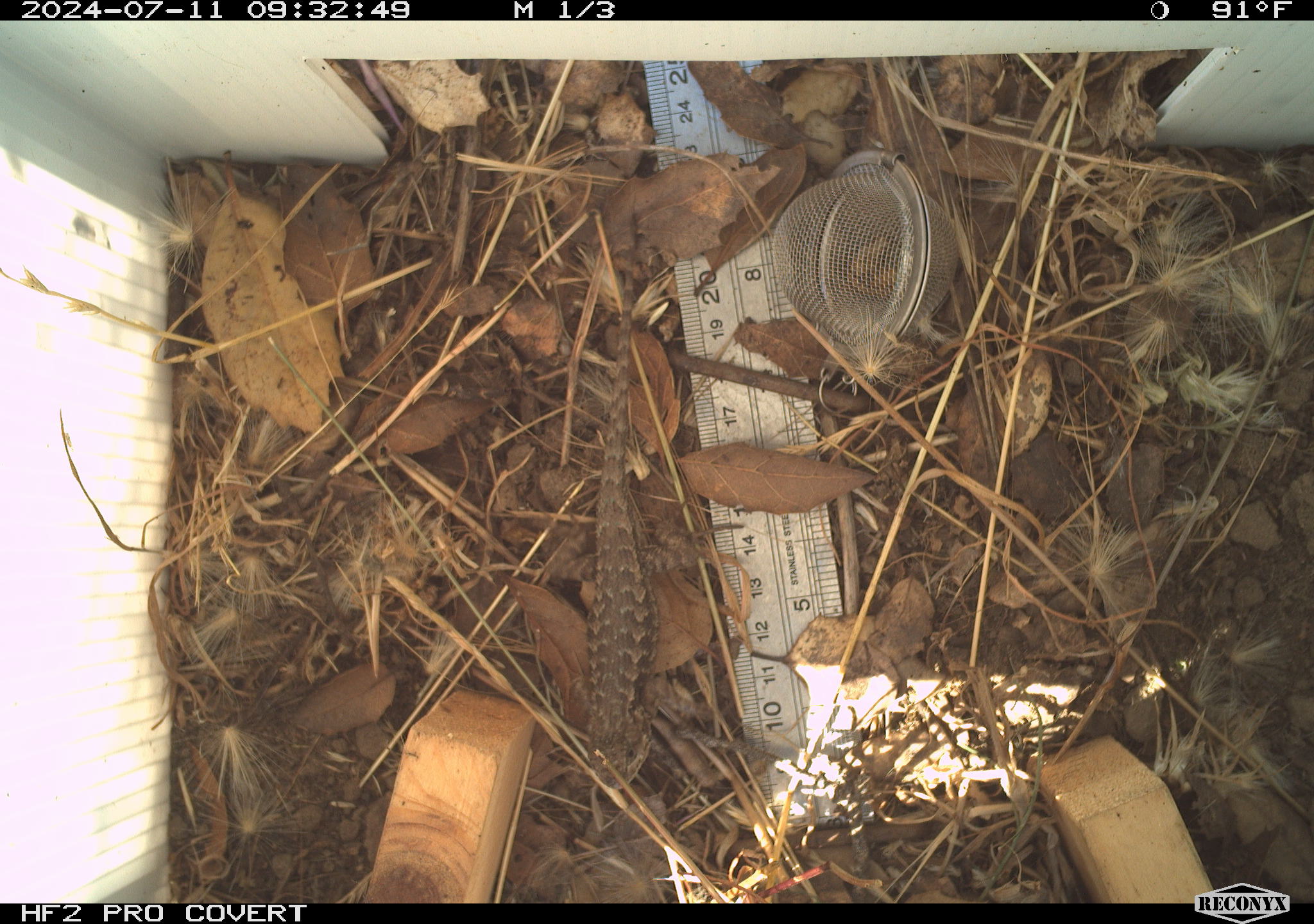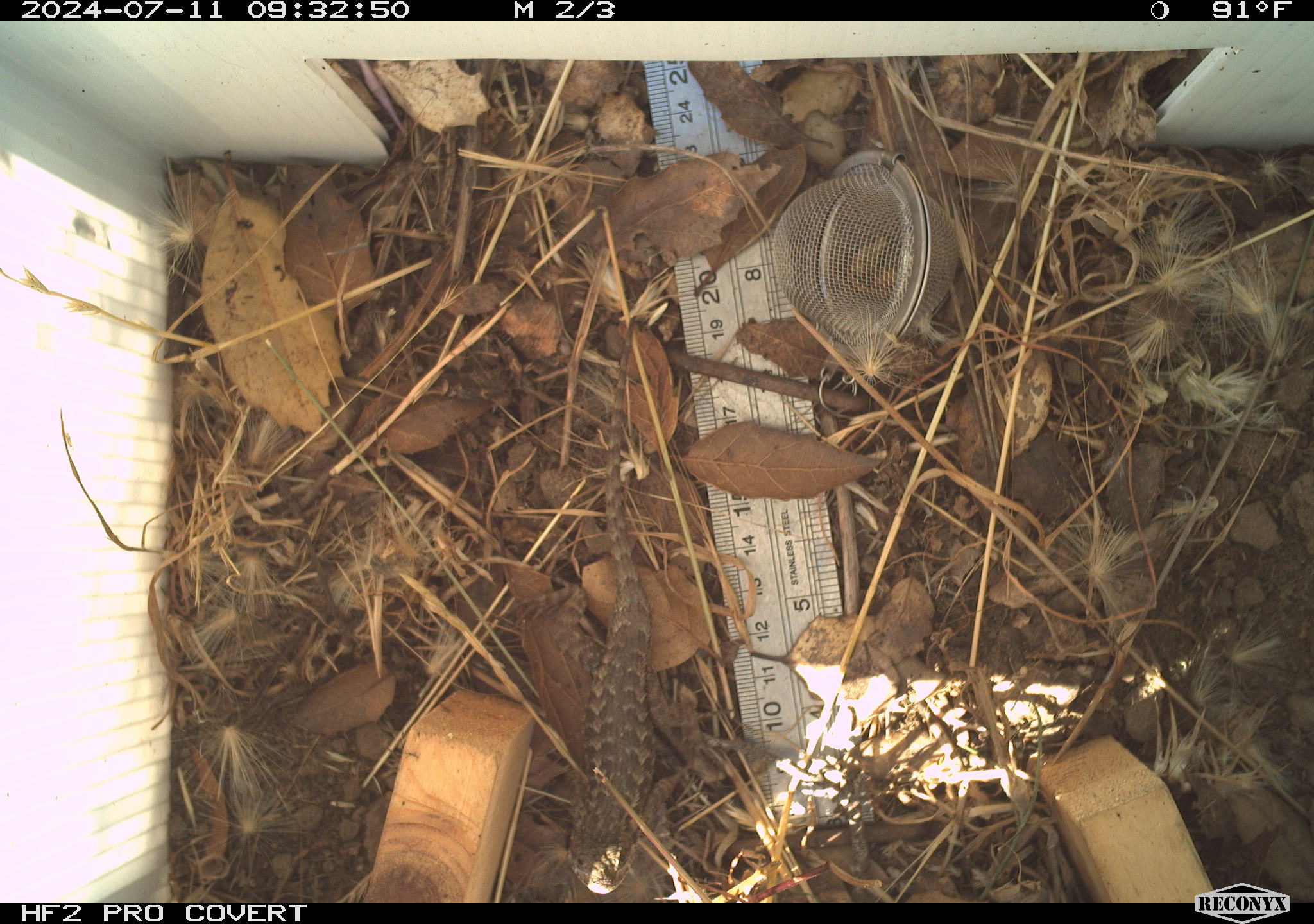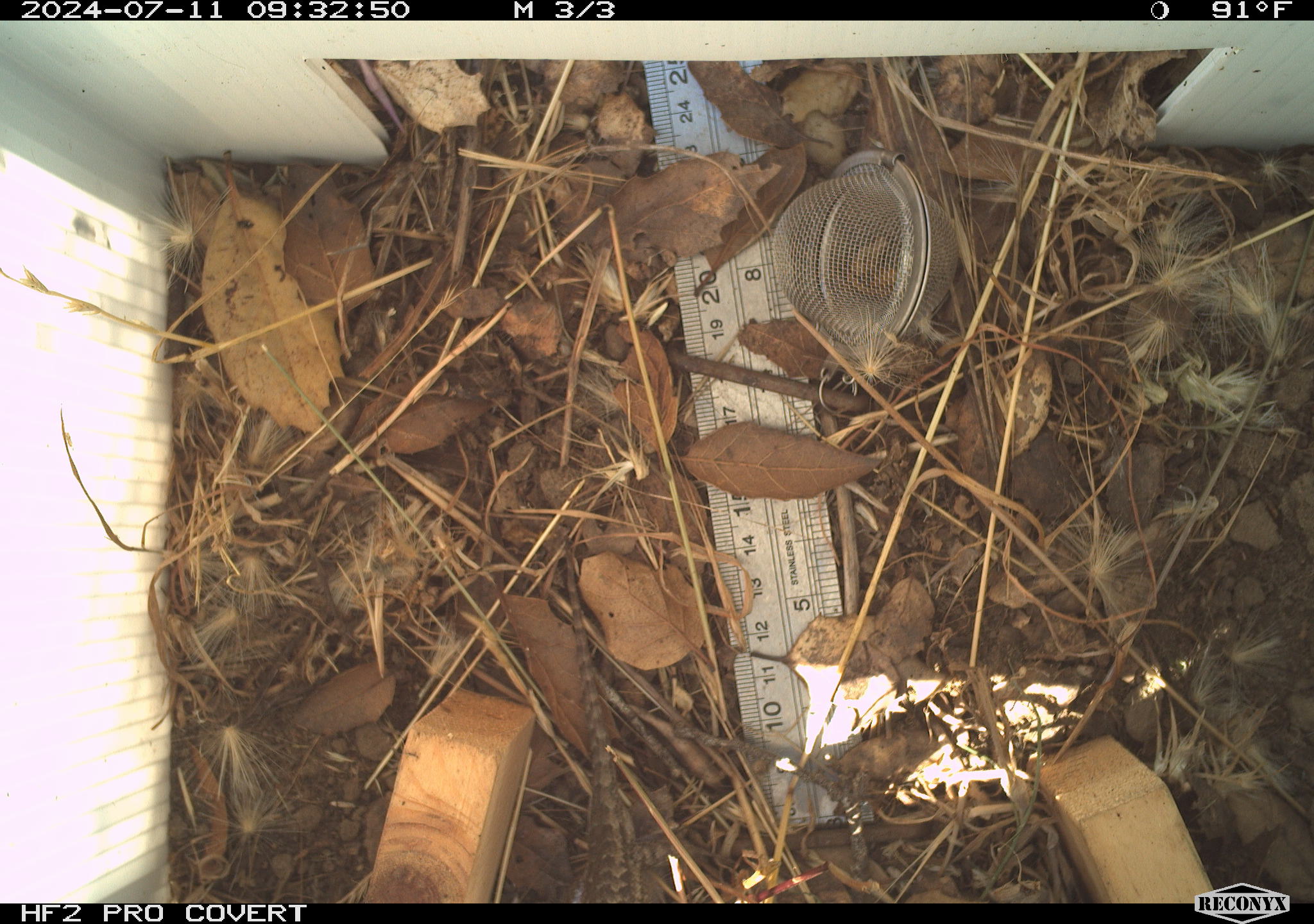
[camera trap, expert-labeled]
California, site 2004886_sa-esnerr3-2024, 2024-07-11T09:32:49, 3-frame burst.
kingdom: Animalia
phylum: Chordata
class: Reptilia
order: Squamata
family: Phrynosomatidae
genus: Sceloporus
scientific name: Sceloporus occidentalis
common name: western fence lizard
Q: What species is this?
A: Western fence lizard (Sceloporus occidentalis).